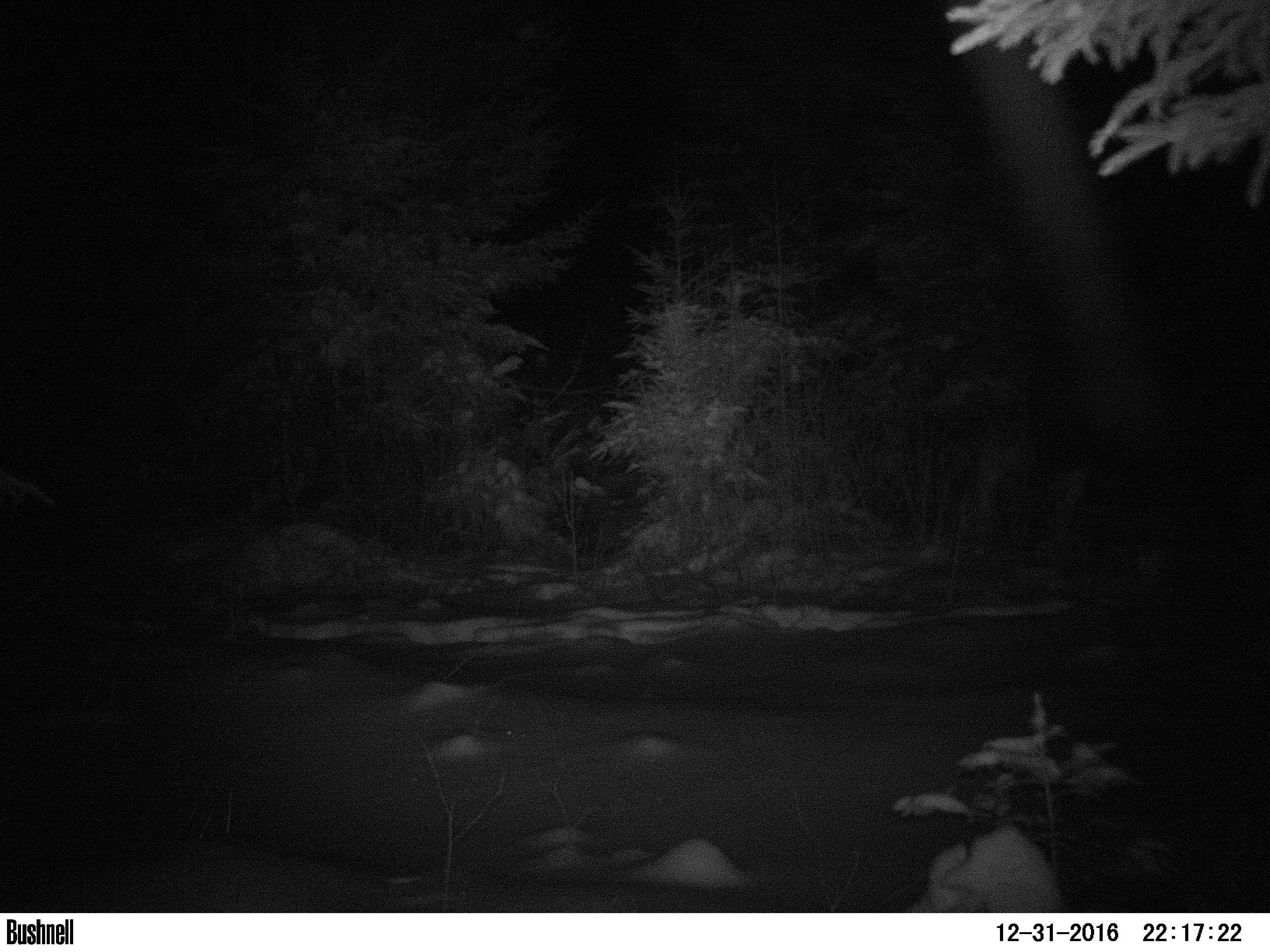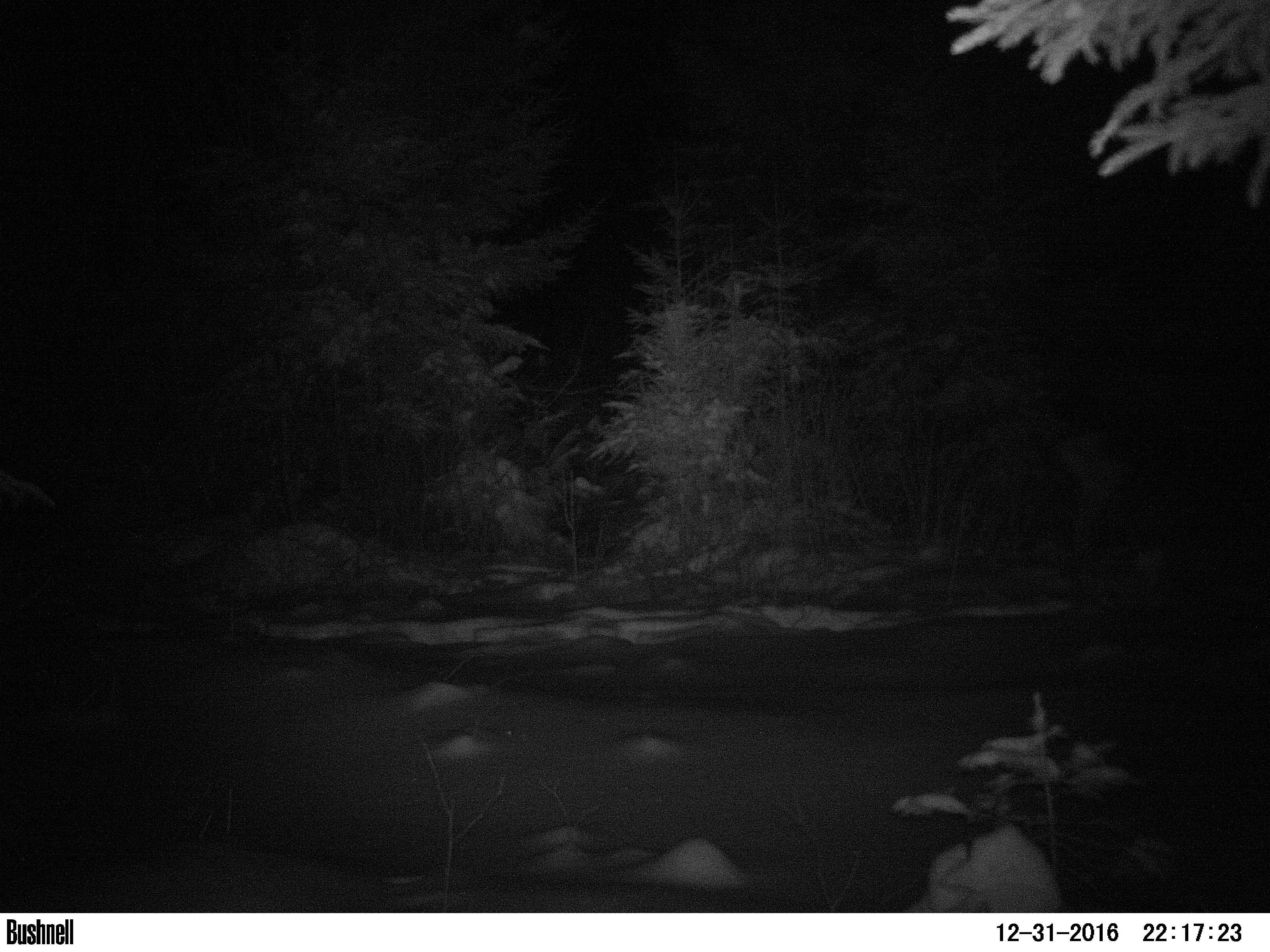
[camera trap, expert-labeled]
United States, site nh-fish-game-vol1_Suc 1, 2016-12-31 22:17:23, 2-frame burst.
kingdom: Animalia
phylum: Chordata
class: Mammalia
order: Artiodactyla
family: Cervidae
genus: Alces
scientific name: Alces alces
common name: moose